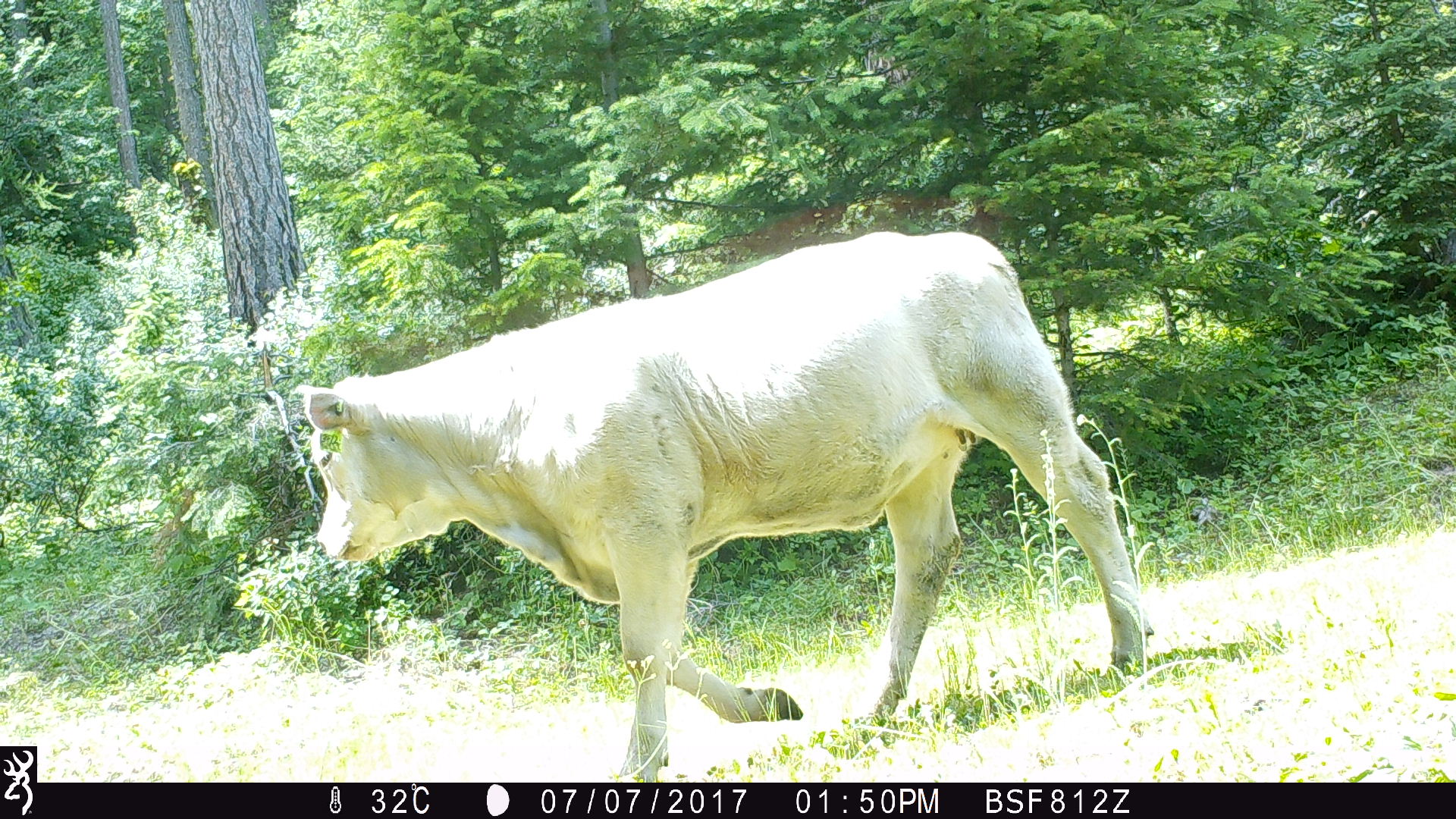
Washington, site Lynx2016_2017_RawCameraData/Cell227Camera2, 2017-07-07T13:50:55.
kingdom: Animalia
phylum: Chordata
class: Mammalia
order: Artiodactyla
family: Bovidae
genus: Bos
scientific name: Bos taurus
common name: domestic cattle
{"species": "domestic cattle (Bos taurus)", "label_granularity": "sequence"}